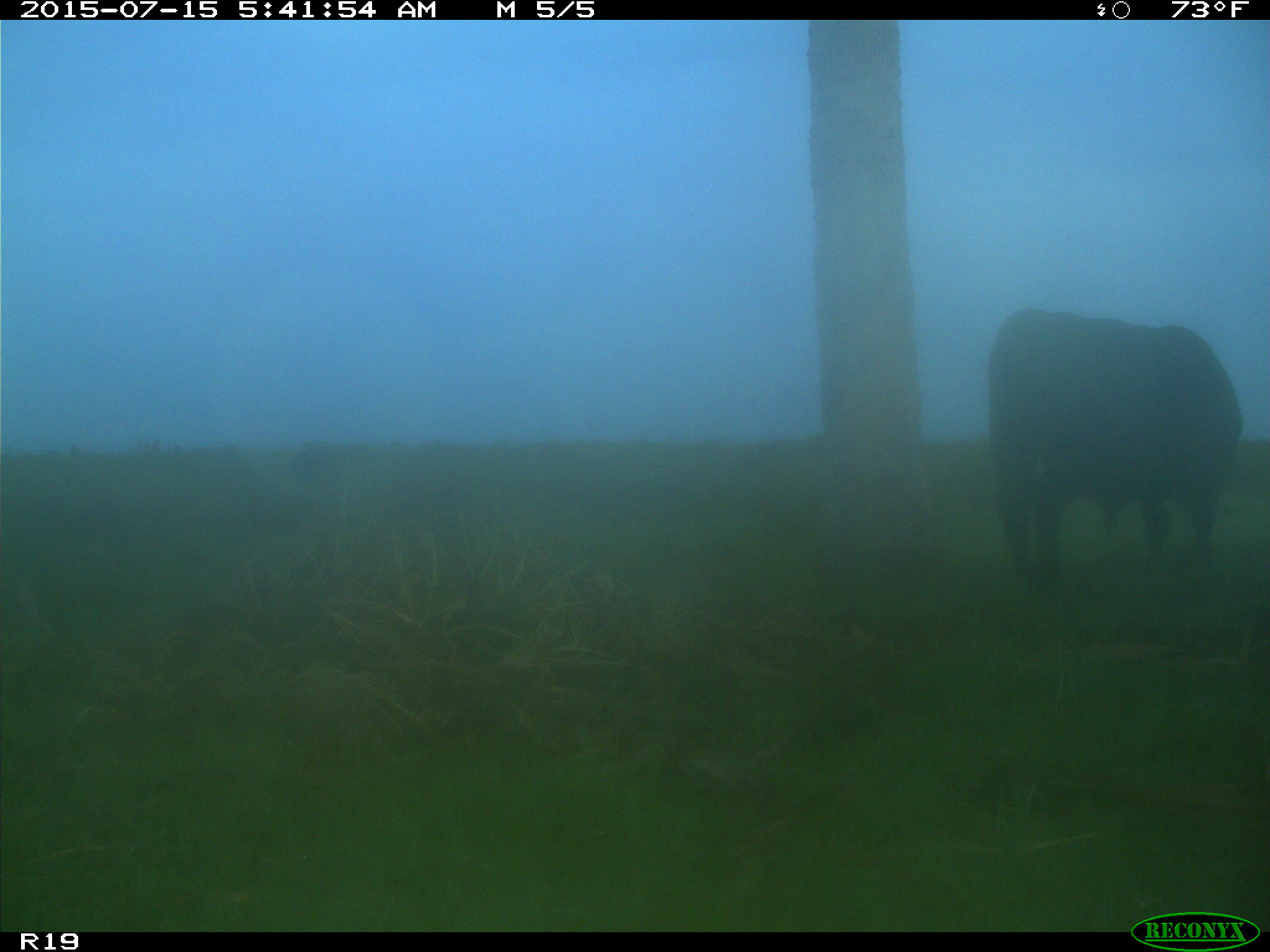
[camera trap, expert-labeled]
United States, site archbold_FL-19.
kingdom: Animalia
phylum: Chordata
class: Mammalia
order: Artiodactyla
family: Bovidae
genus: Bos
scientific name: Bos taurus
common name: domestic cow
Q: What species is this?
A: Bos taurus (domestic cow).